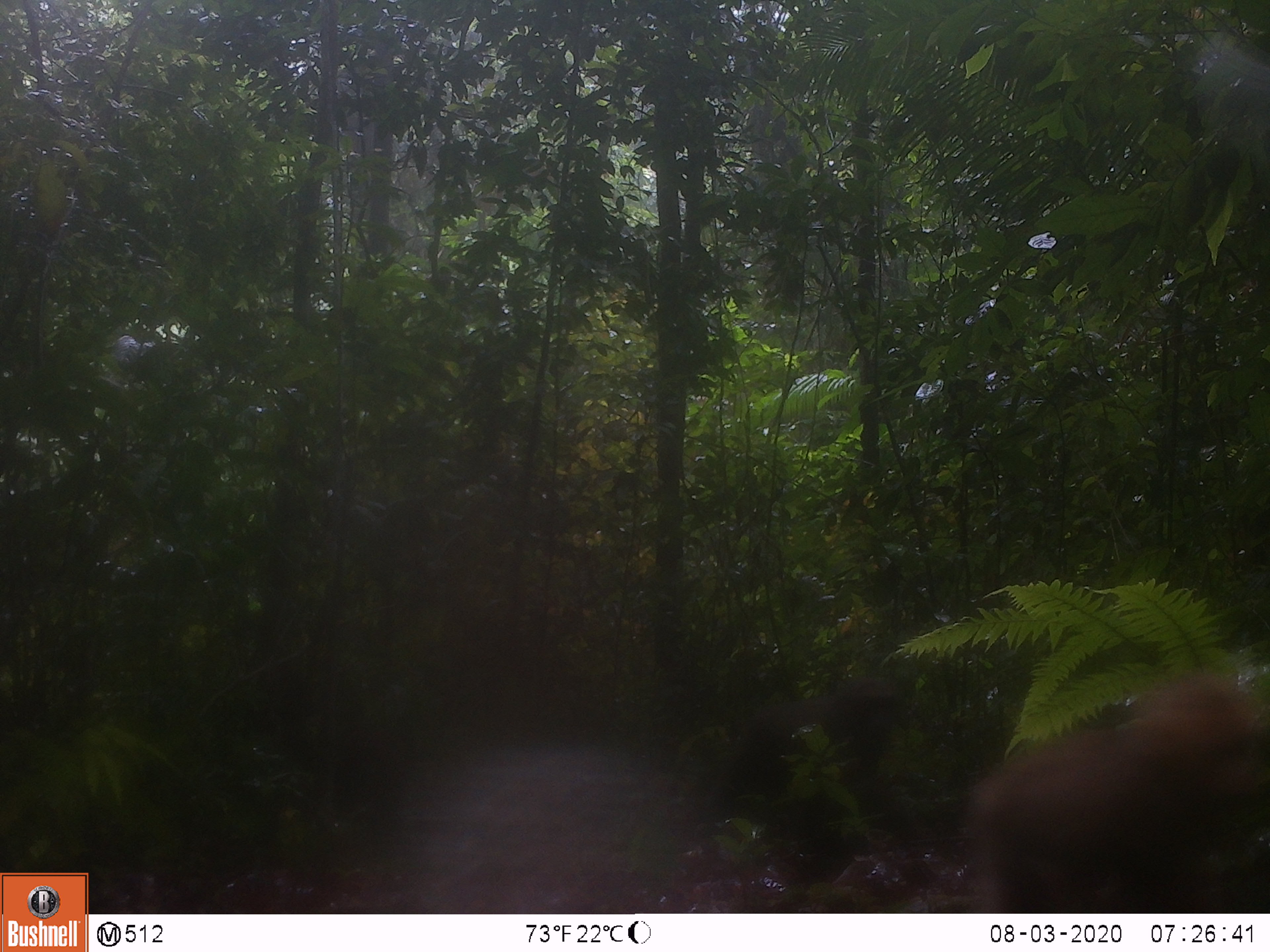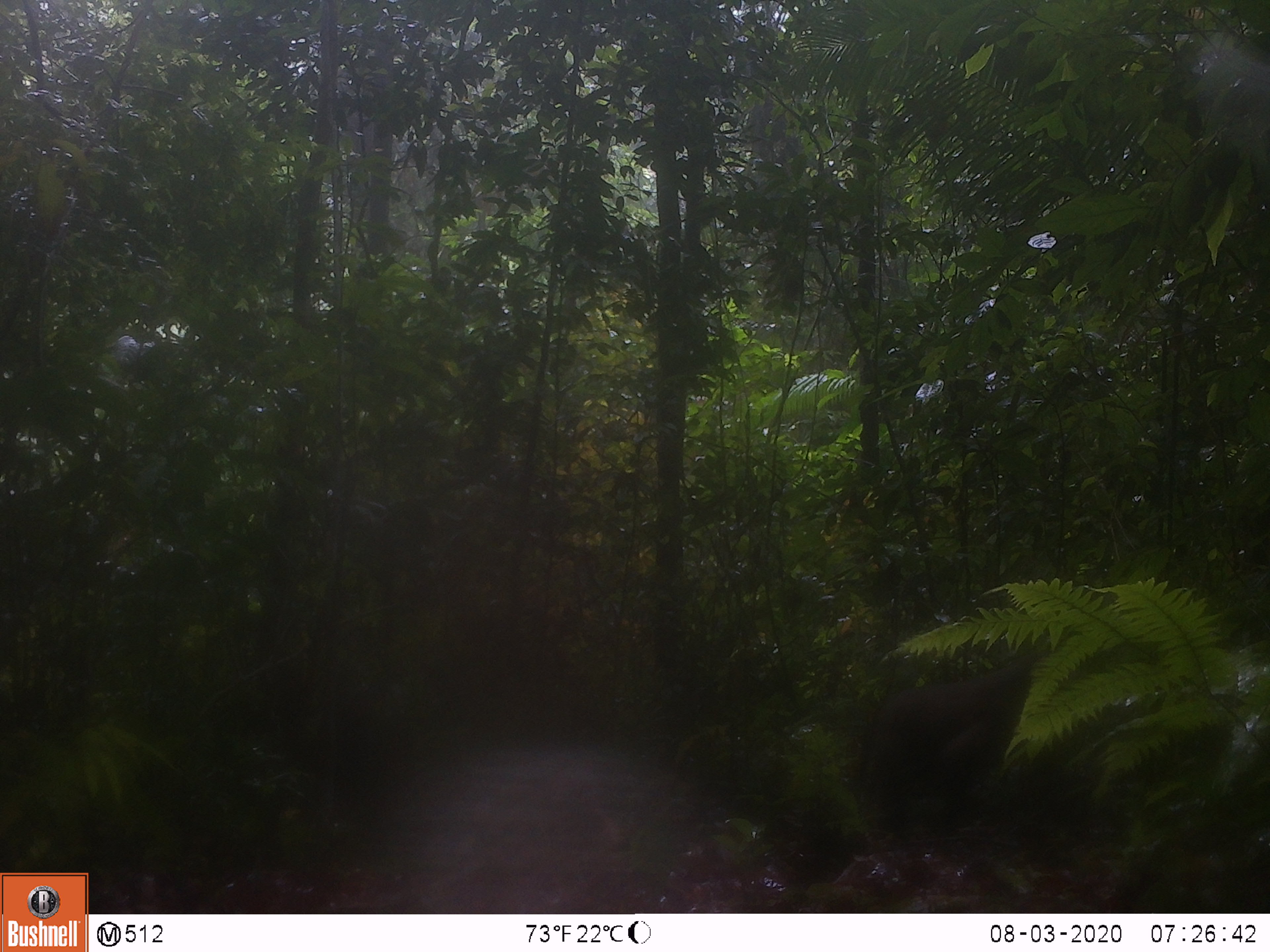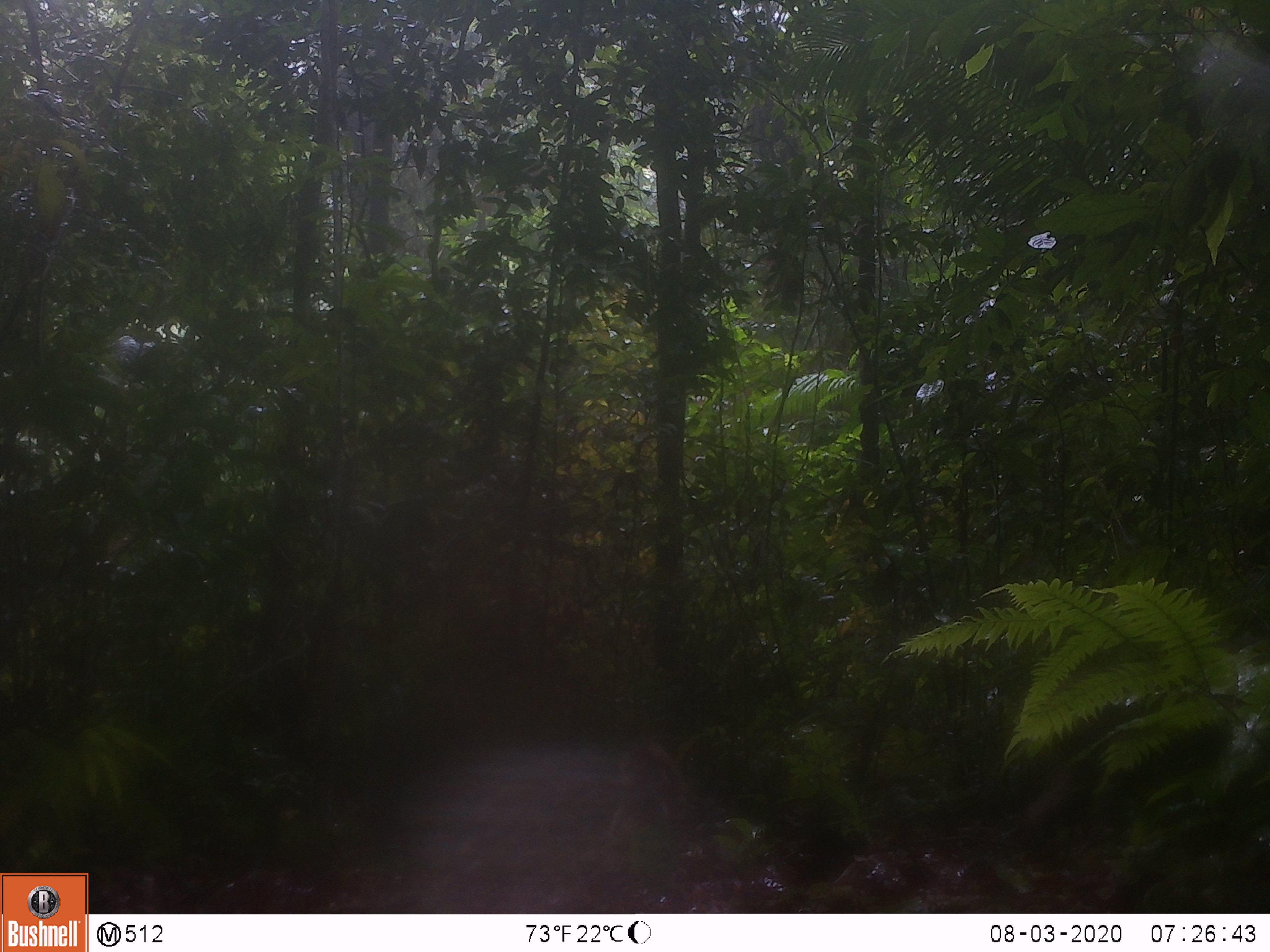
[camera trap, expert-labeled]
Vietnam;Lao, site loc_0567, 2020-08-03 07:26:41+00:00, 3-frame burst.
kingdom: Animalia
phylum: Chordata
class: Mammalia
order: Primates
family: Cercopithecidae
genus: Macaca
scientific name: Macaca arctoides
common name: stump-tailed macaque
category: stump tailed macaque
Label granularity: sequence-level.